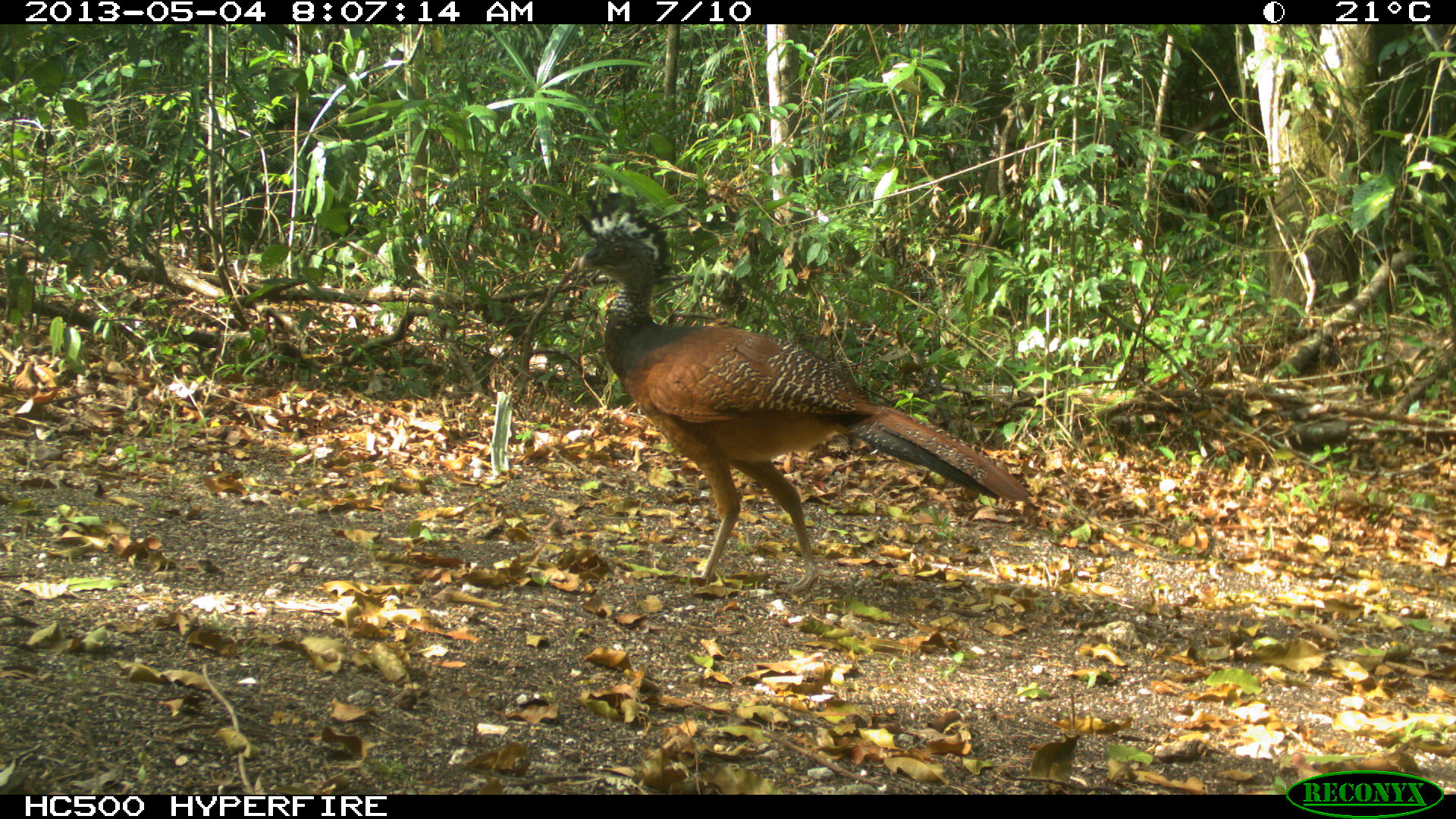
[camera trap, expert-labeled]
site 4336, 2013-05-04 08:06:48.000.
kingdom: Animalia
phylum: Chordata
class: Aves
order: Galliformes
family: Cracidae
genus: Crax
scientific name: Crax rubra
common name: great curassow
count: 2